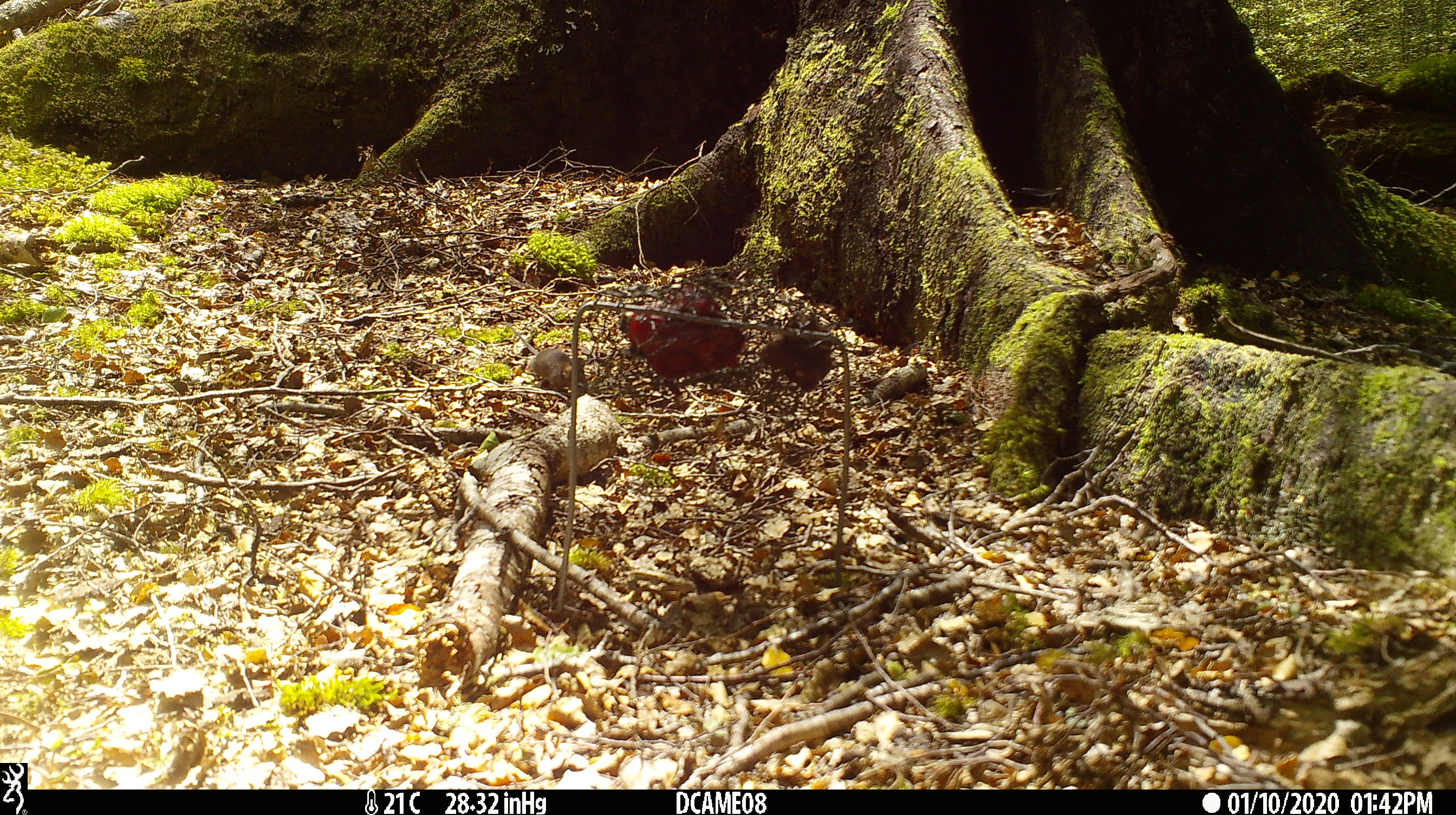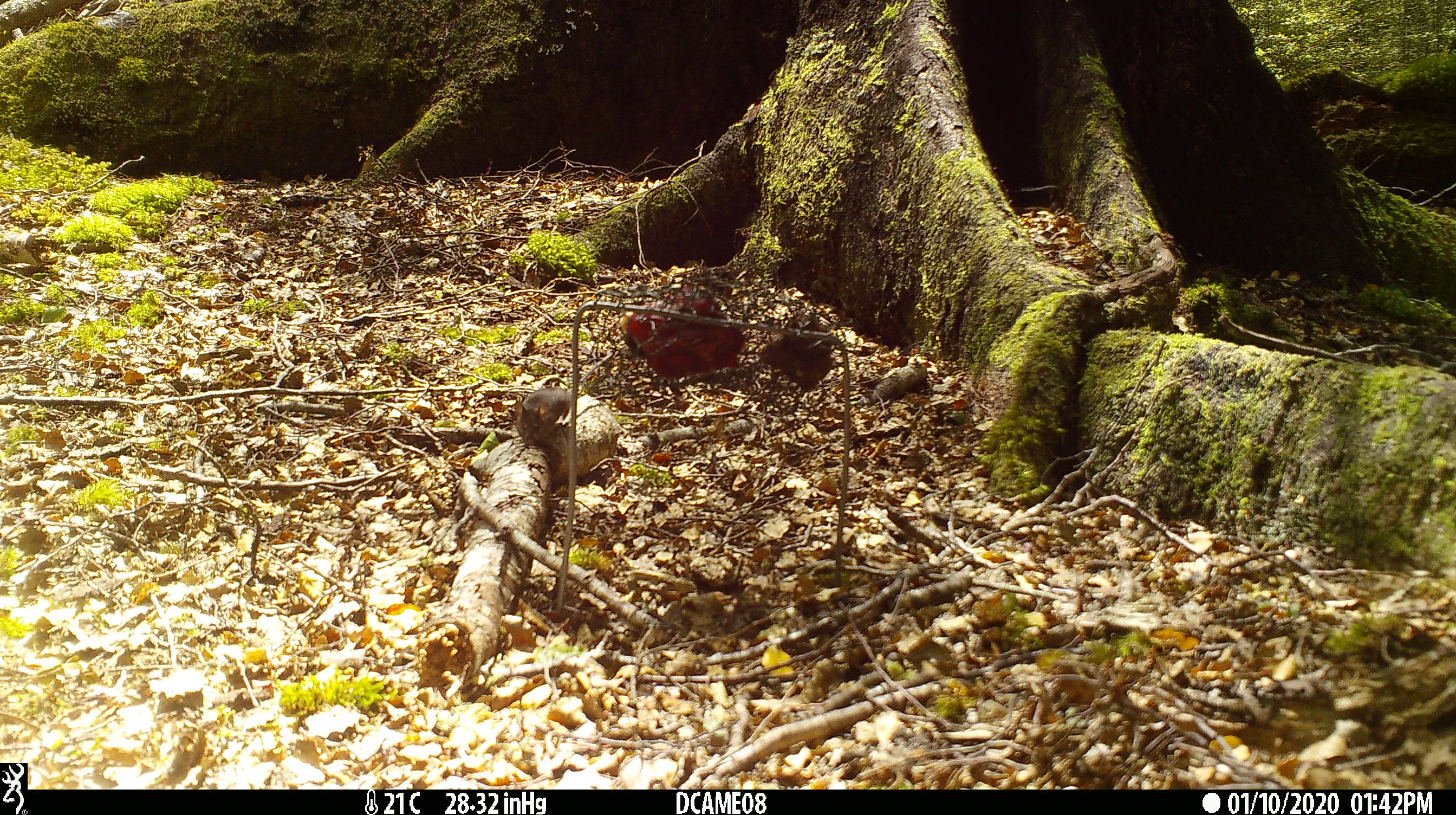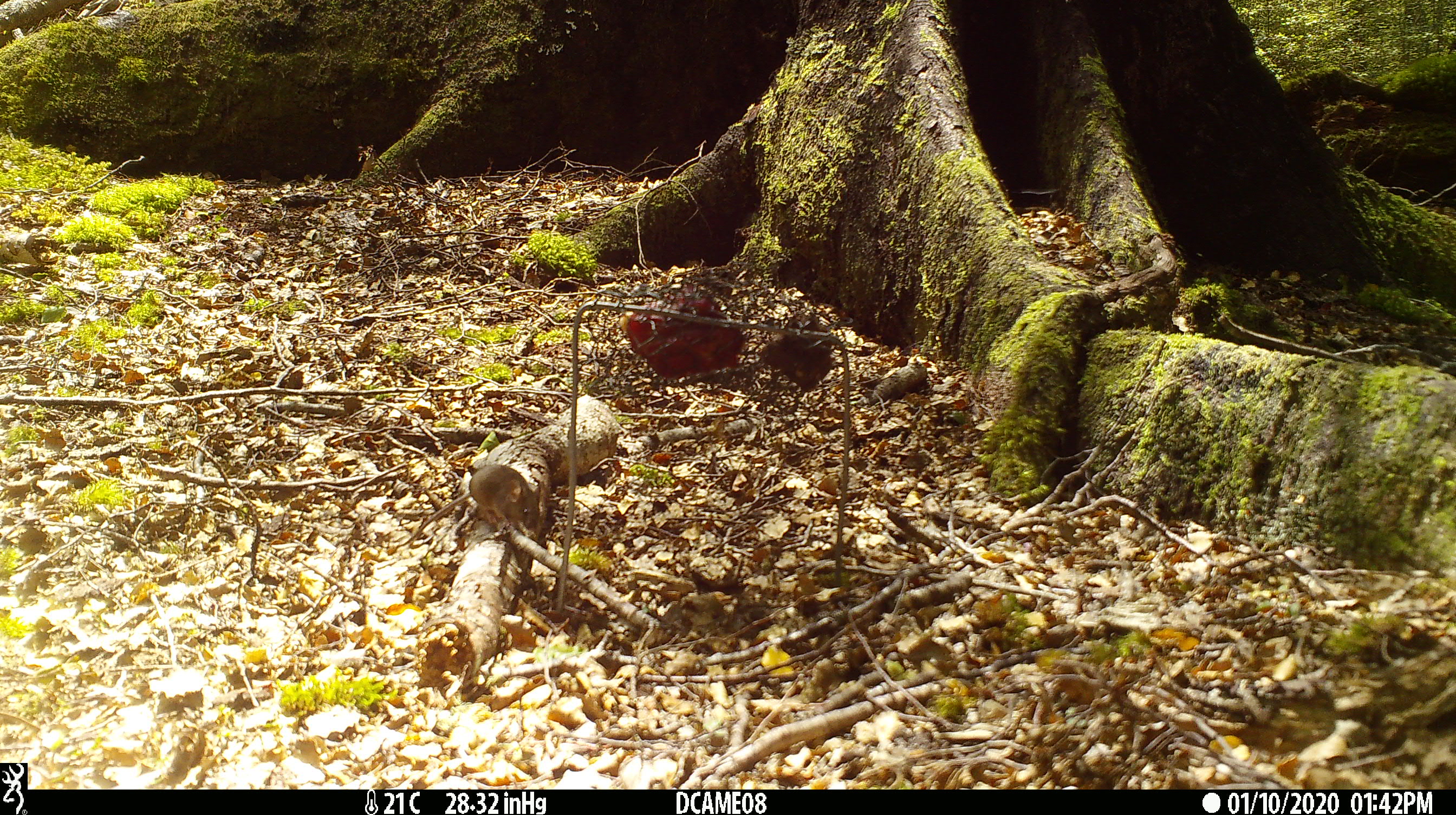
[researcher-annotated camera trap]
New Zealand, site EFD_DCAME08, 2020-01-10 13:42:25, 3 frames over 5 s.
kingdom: Animalia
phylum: Chordata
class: Mammalia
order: Rodentia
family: Muridae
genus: Mus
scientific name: Mus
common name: mouse